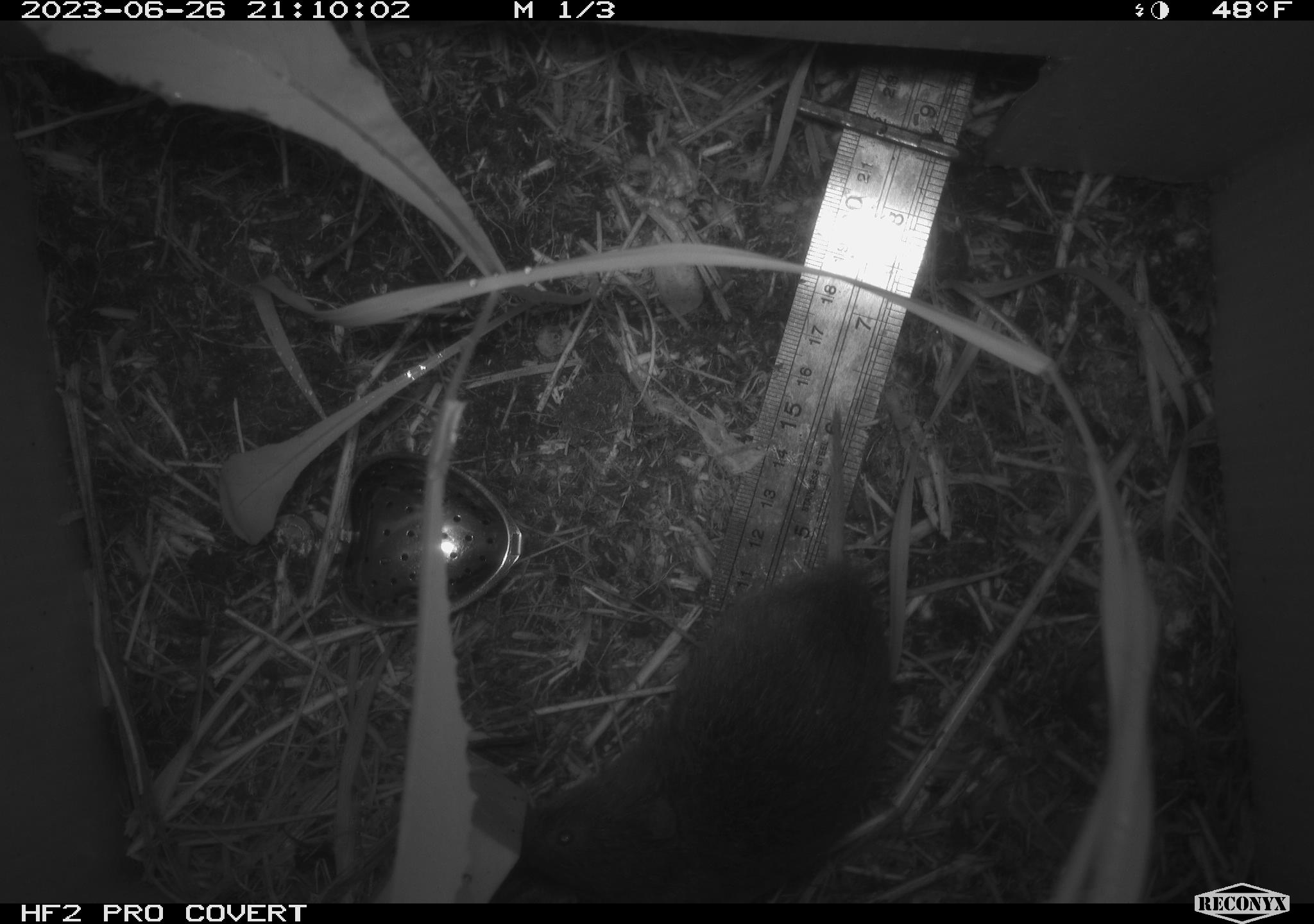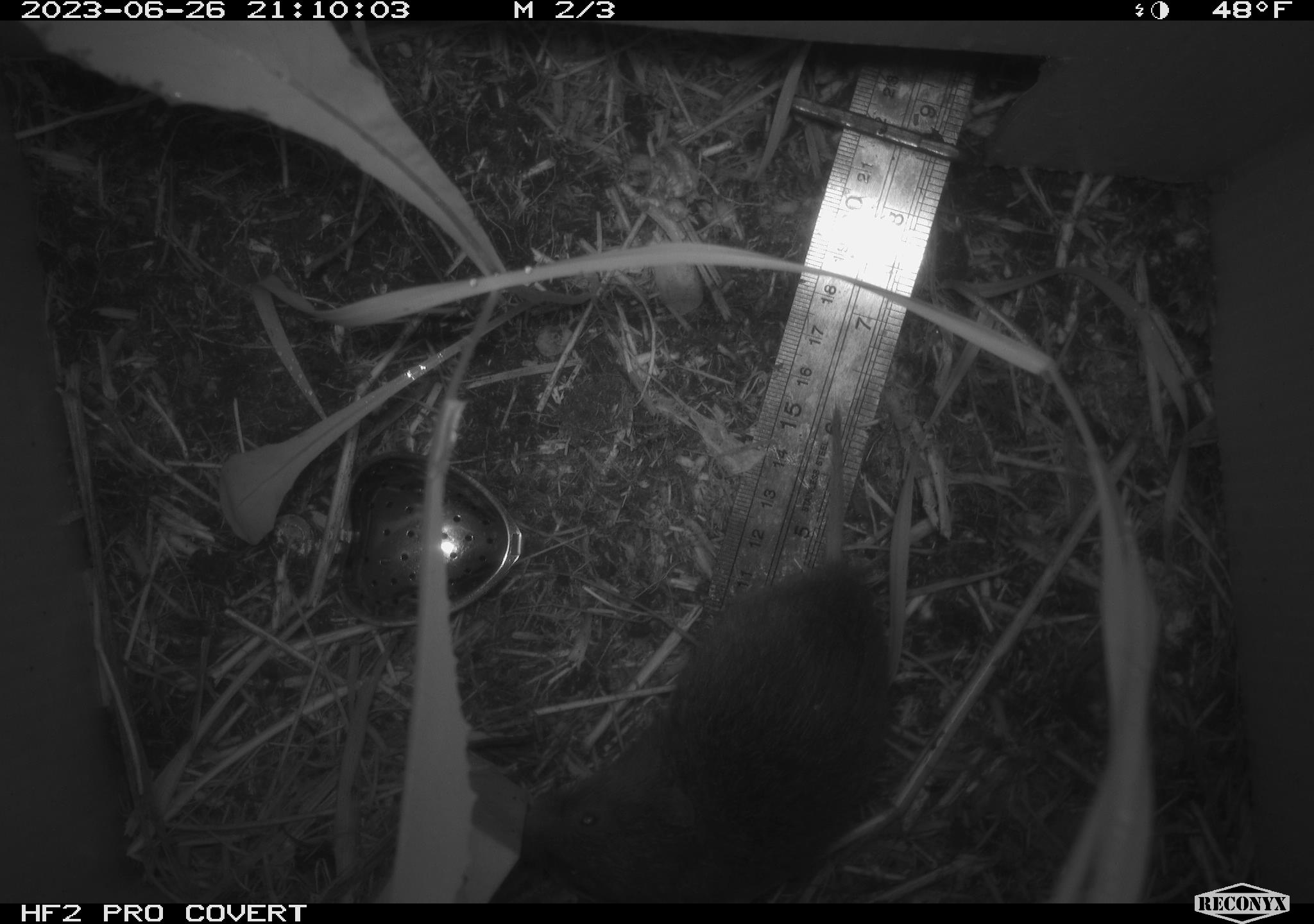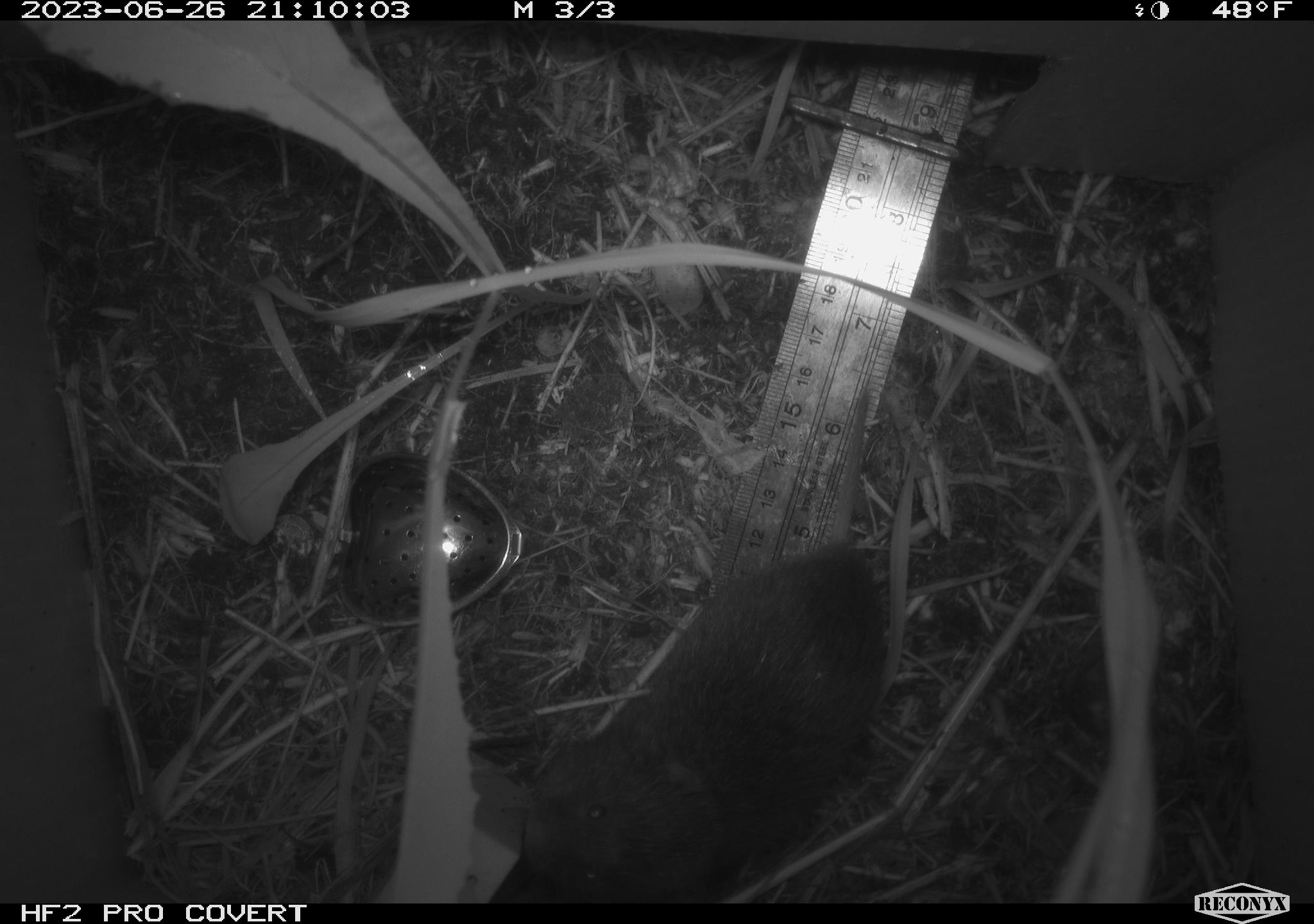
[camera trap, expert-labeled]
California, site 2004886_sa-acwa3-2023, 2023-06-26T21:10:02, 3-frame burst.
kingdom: Animalia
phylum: Chordata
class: Mammalia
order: Rodentia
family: Cricetidae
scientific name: Arvicolinae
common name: voles, lemmings, and muskrats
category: arvicolinae subfamily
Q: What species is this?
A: Arvicolinae subfamily (voles, lemmings, and muskrats) (Arvicolinae).